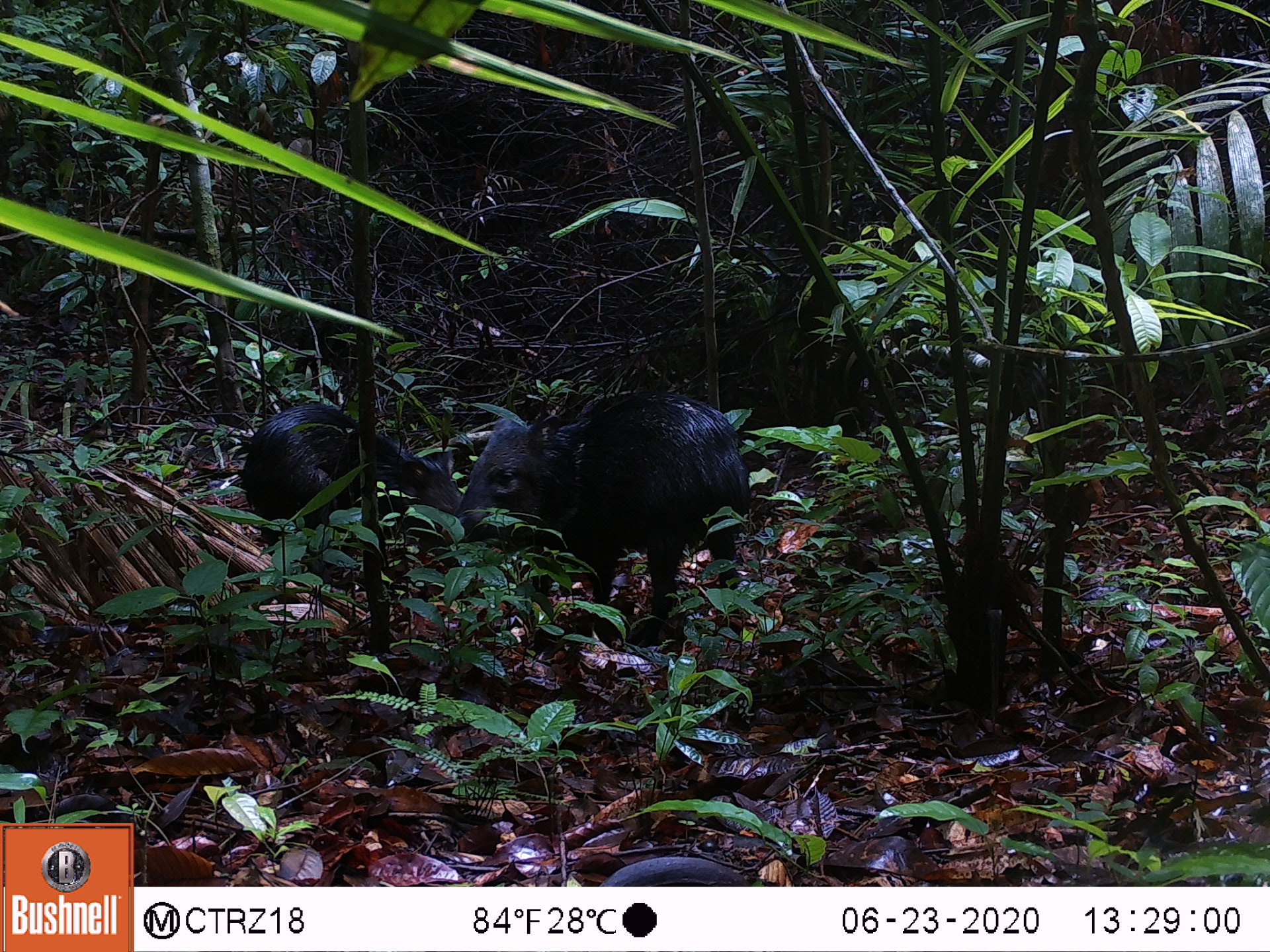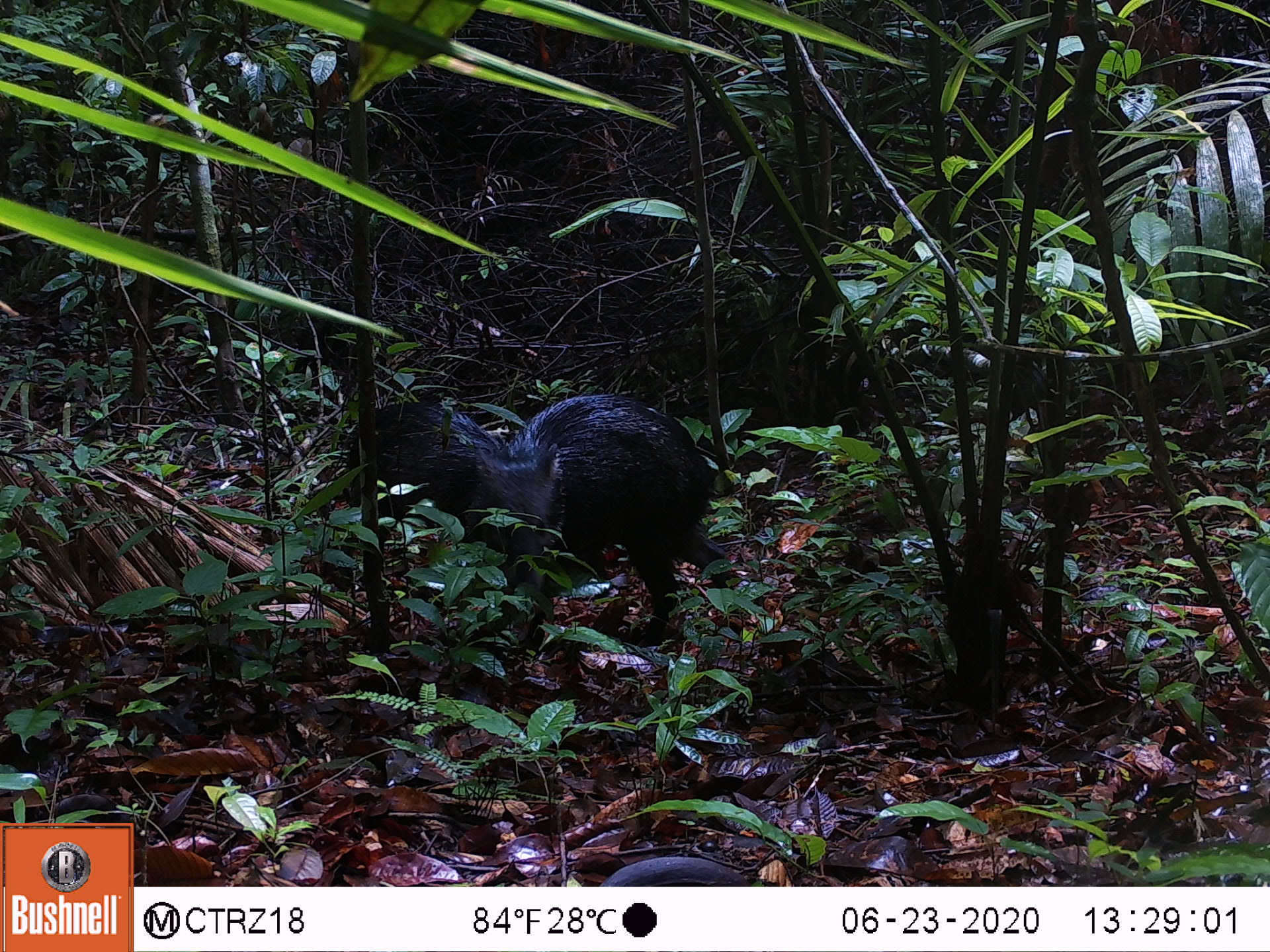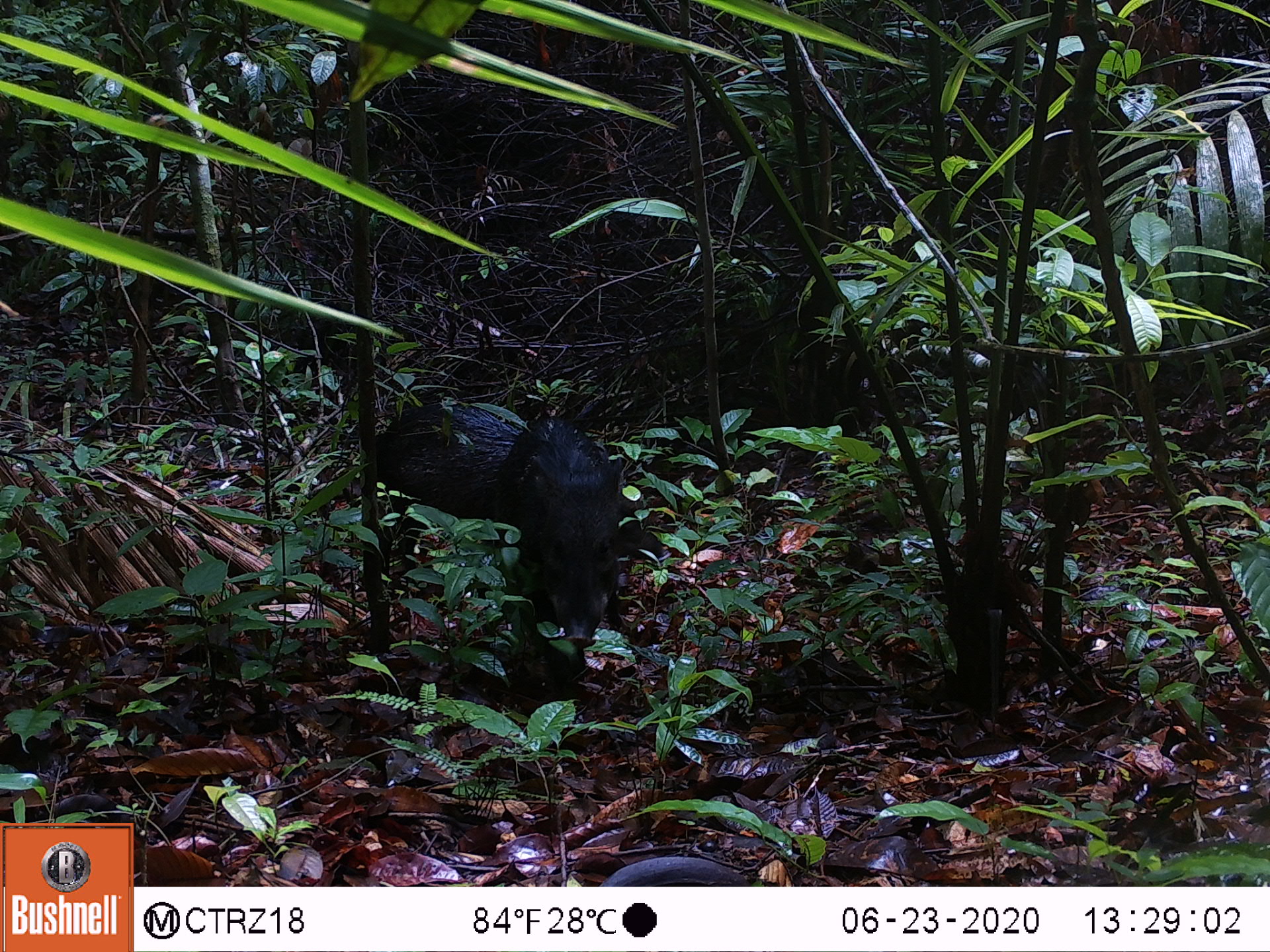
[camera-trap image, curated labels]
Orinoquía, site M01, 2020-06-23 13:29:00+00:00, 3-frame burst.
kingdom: Animalia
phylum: Chordata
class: Mammalia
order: Artiodactyla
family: Tayassuidae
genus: Pecari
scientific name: Pecari tajacu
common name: collared peccary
Collared peccary (Pecari tajacu).